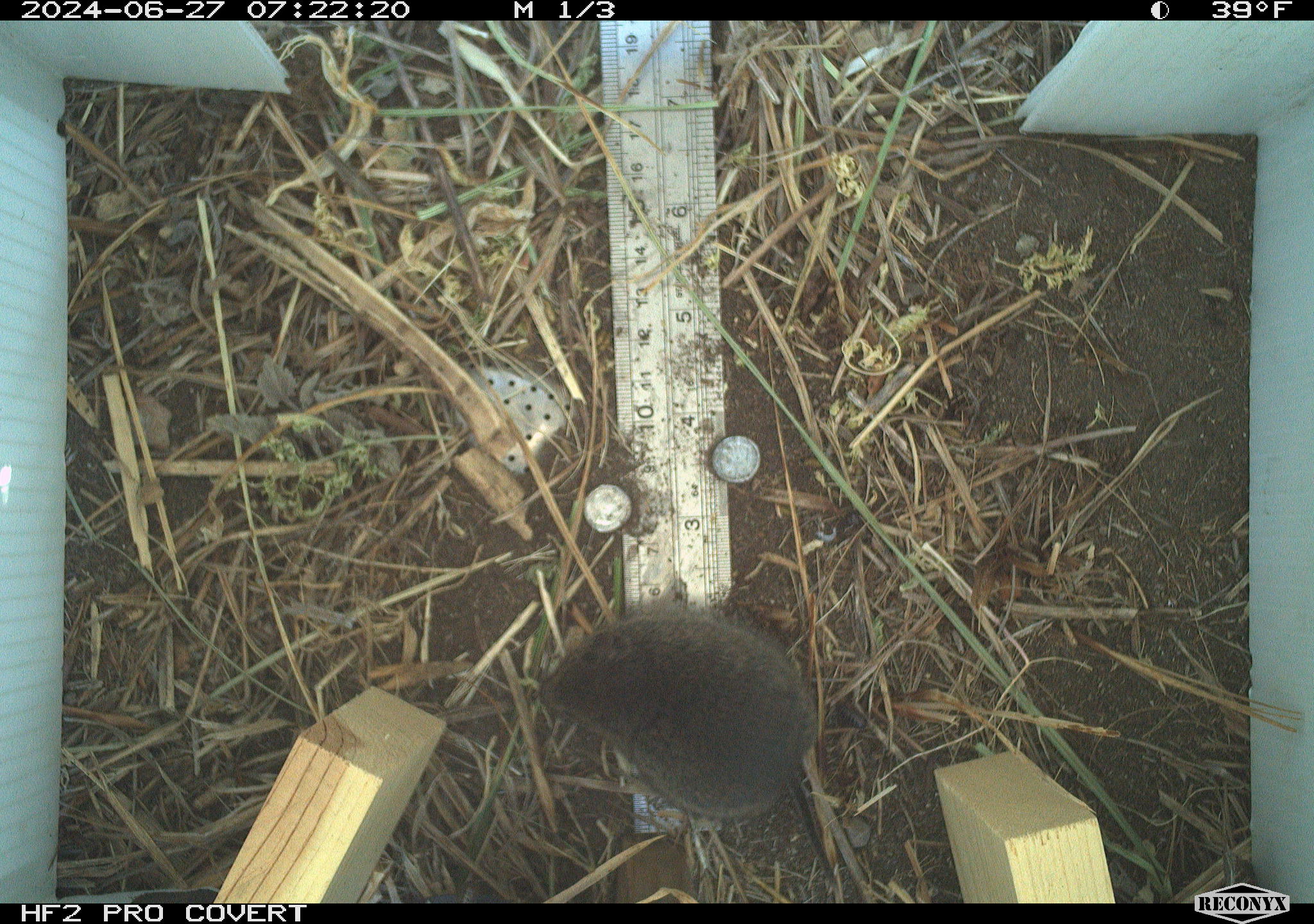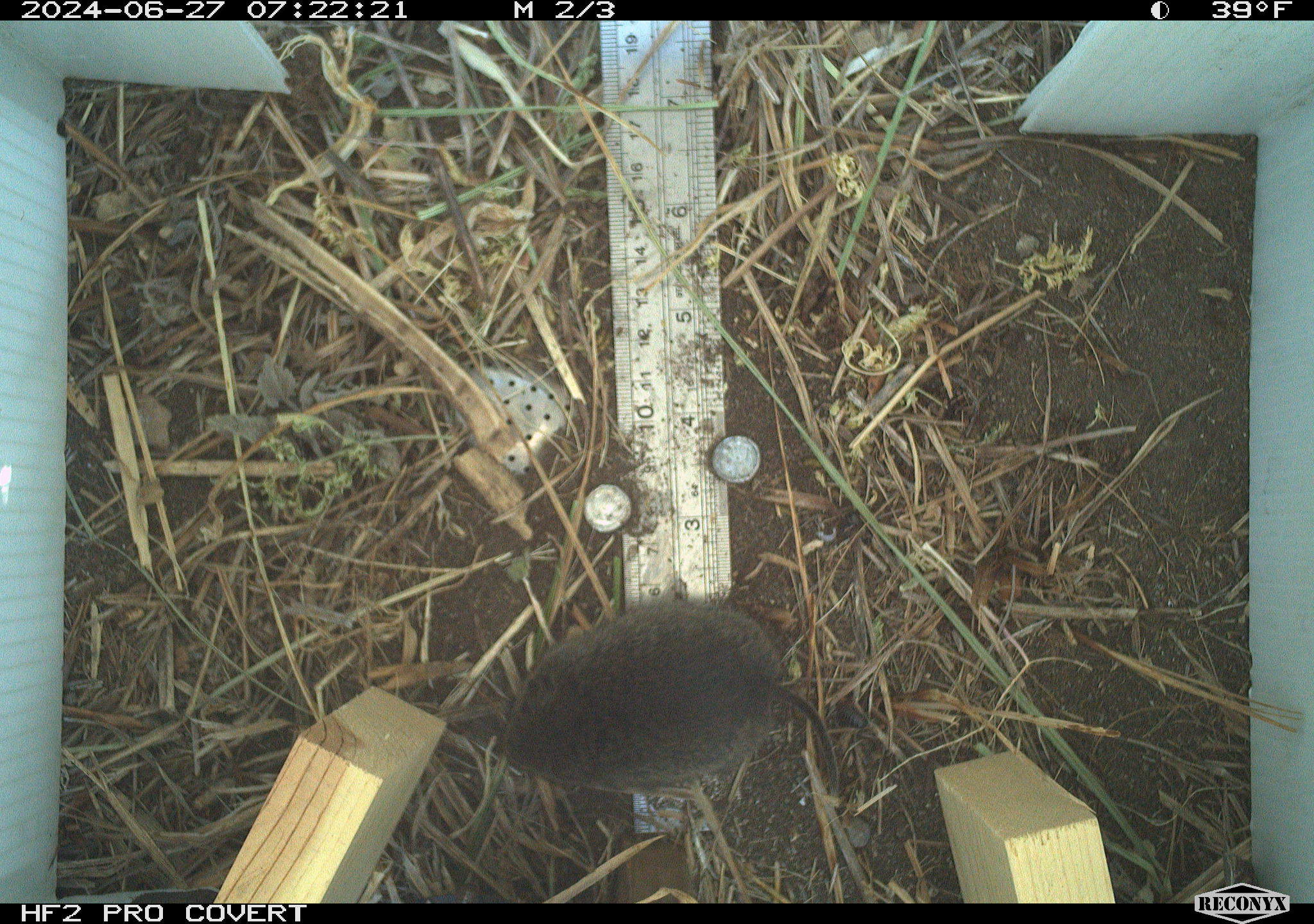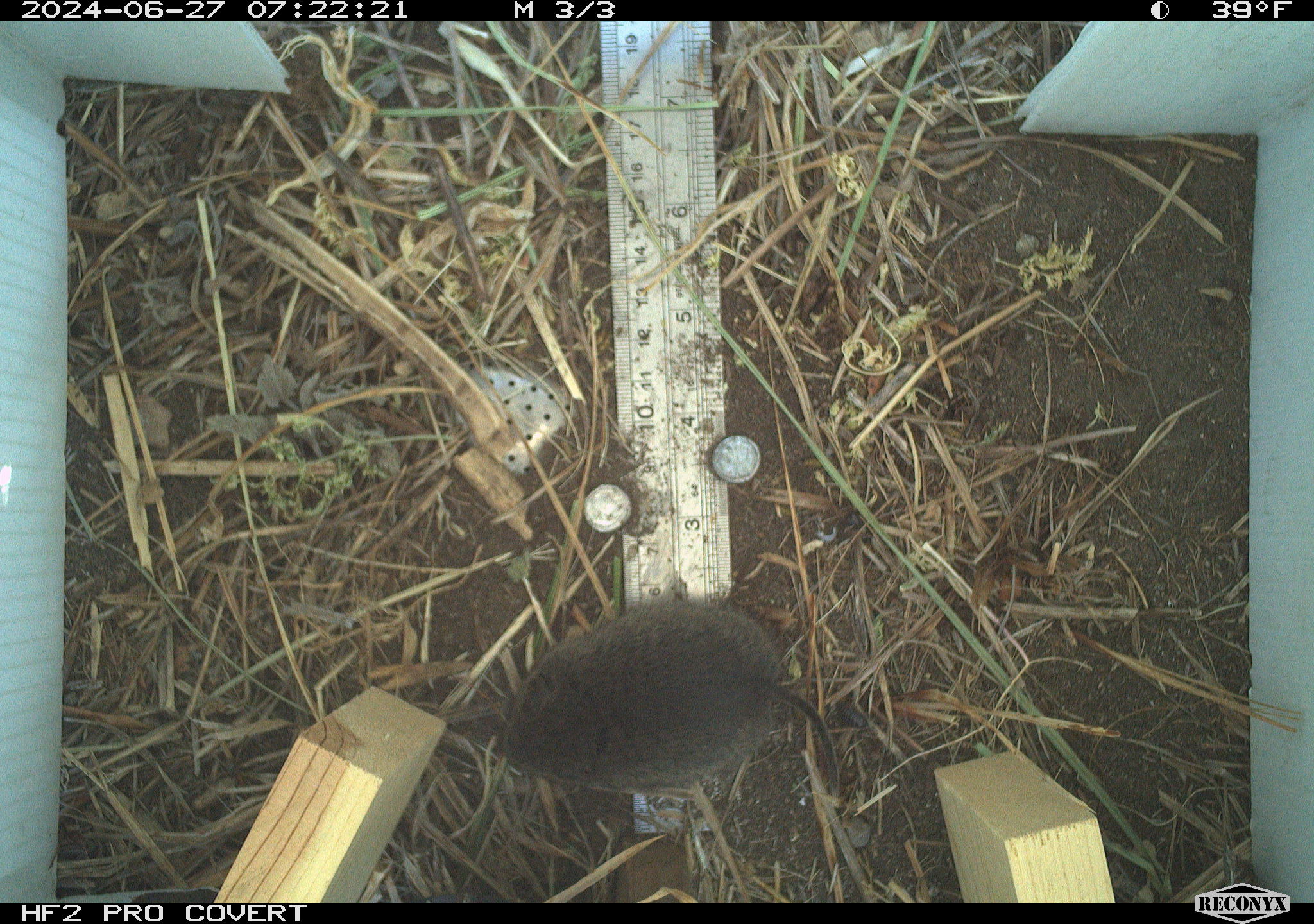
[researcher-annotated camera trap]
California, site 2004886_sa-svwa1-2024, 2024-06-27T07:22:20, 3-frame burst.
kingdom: Animalia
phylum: Chordata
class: Mammalia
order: Rodentia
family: Cricetidae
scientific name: Arvicolinae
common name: voles, lemmings, and muskrats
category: arvicolinae subfamily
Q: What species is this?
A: Arvicolinae subfamily (voles, lemmings, and muskrats) (Arvicolinae).